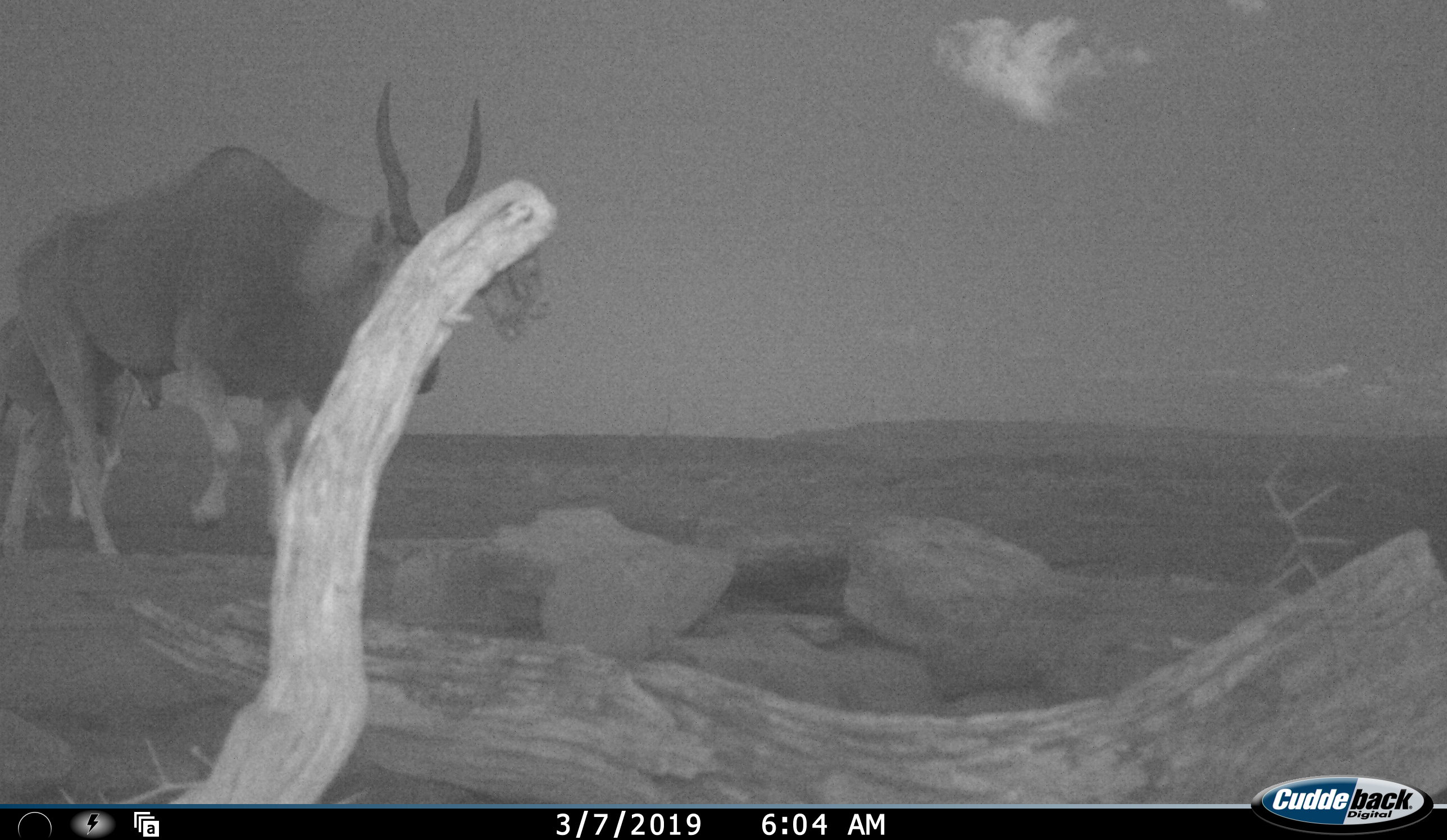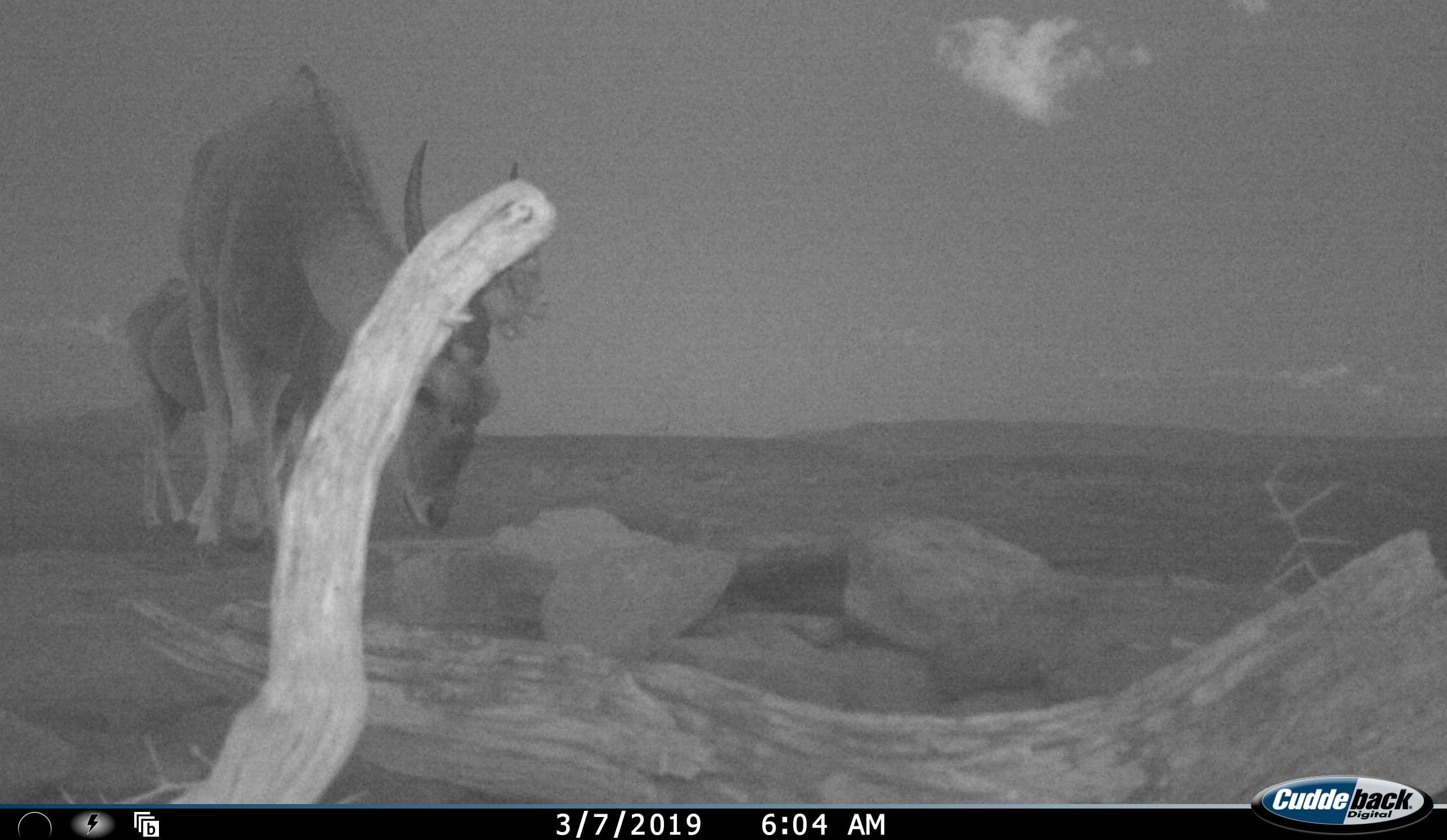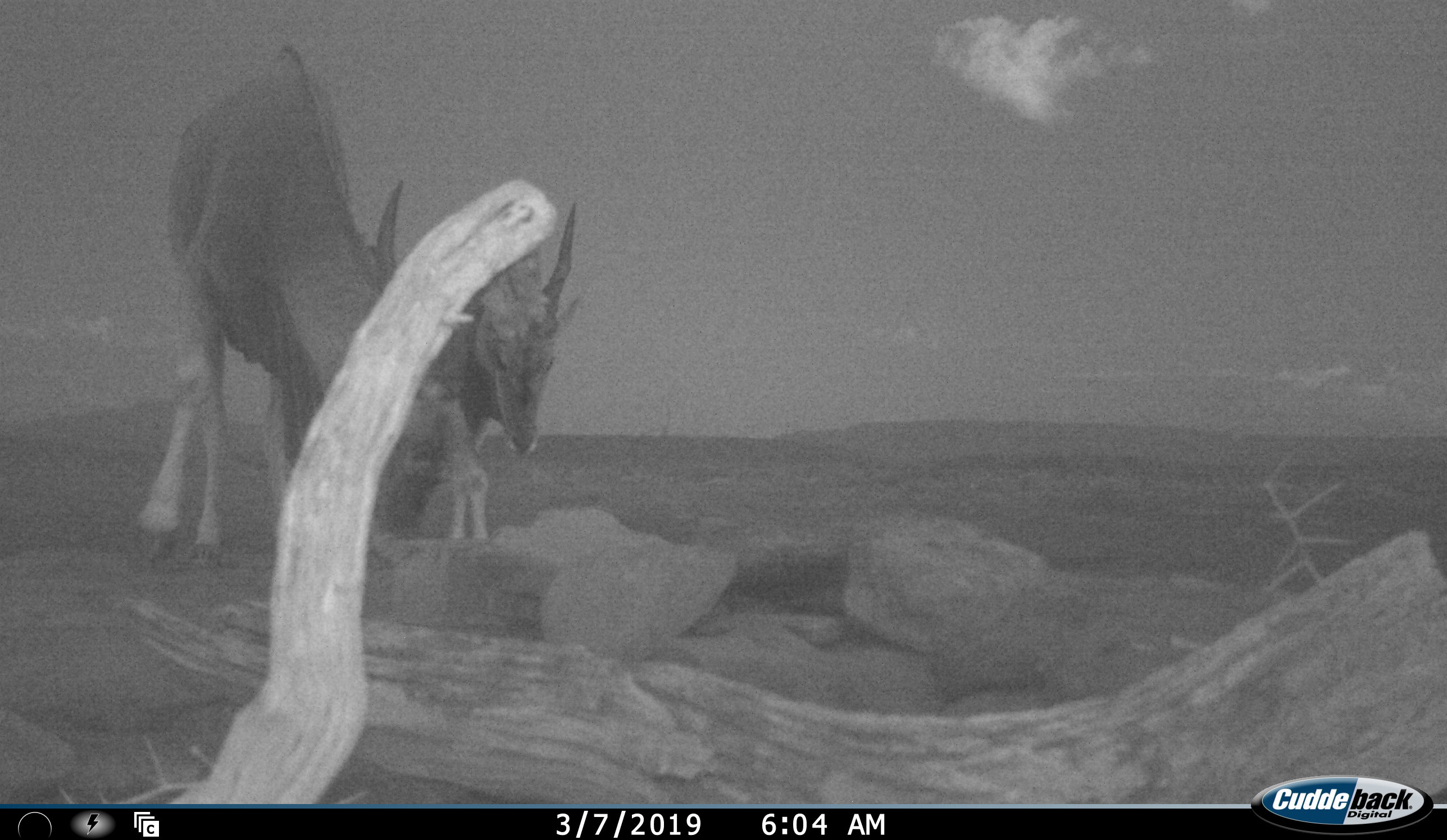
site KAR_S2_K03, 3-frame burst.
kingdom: Animalia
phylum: Chordata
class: Mammalia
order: Artiodactyla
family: Bovidae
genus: Tragelaphus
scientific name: Tragelaphus oryx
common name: eland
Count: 2.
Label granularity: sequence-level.